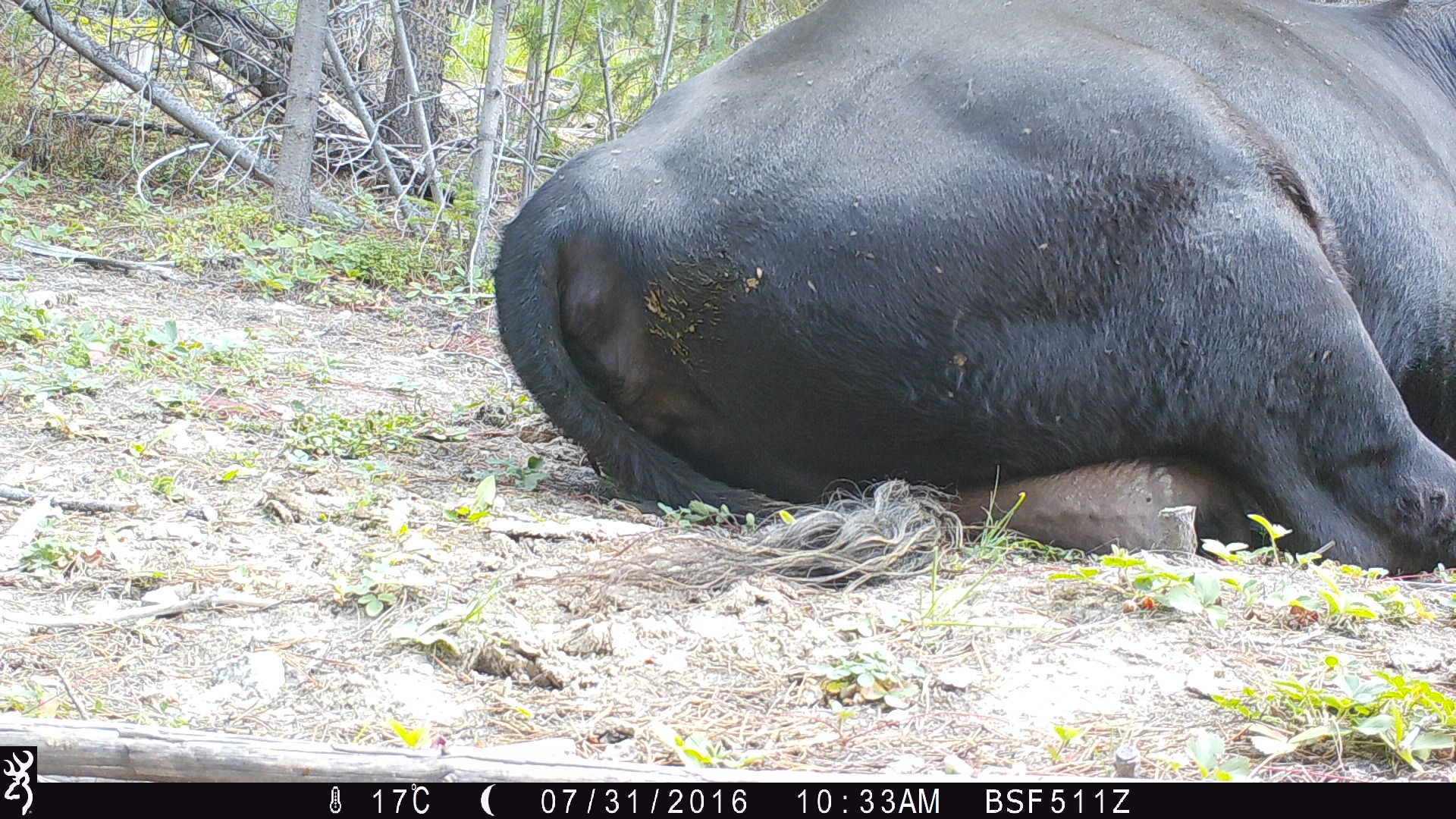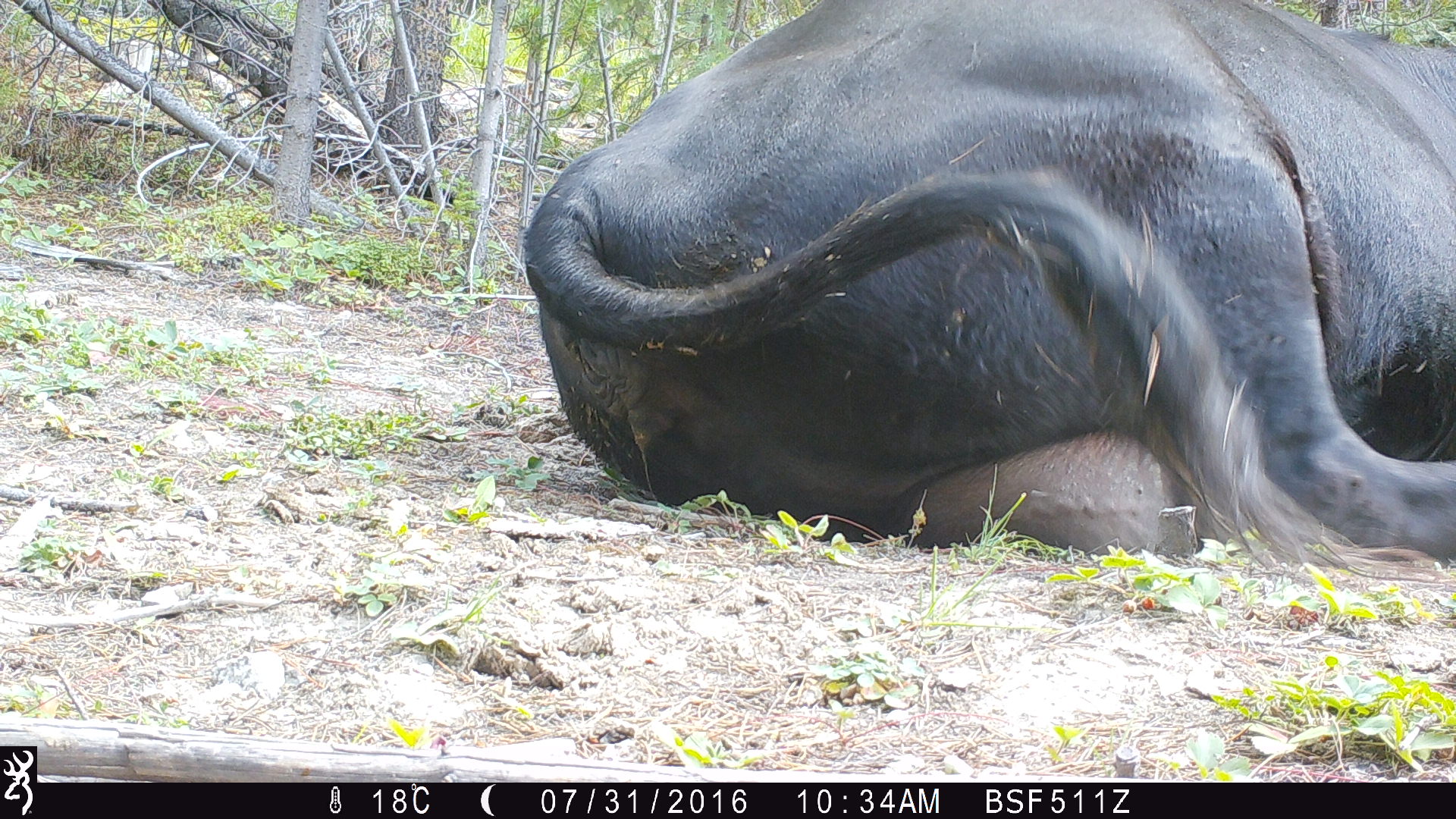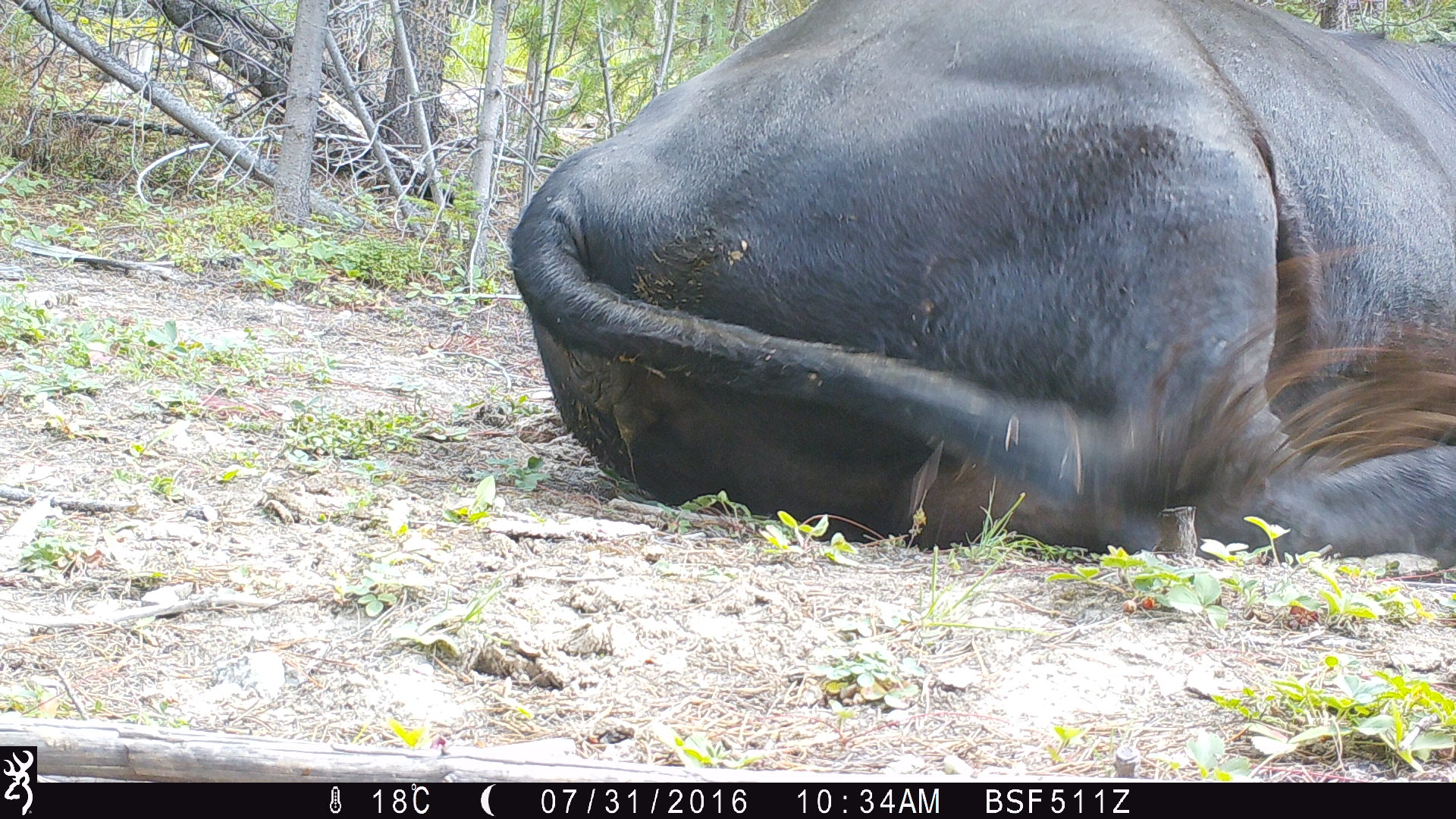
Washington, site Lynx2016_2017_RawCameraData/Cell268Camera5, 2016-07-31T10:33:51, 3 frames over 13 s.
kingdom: Animalia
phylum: Chordata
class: Mammalia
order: Artiodactyla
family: Bovidae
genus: Bos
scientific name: Bos taurus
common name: domestic cattle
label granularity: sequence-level